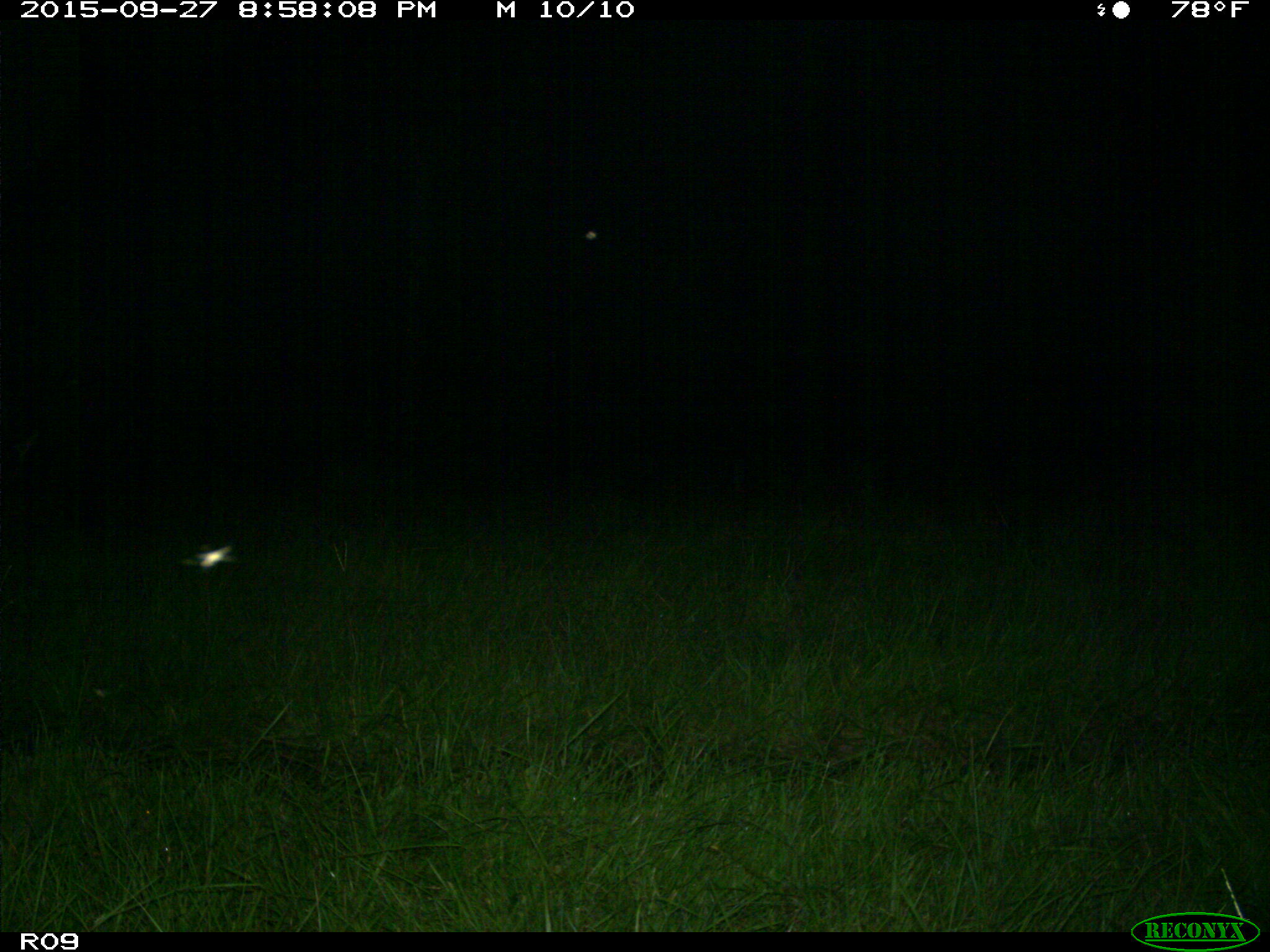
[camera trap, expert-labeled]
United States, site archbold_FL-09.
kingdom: Animalia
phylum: Chordata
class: Mammalia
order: Artiodactyla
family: Bovidae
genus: Bos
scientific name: Bos taurus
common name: domestic cow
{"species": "Bos taurus (domestic cow)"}